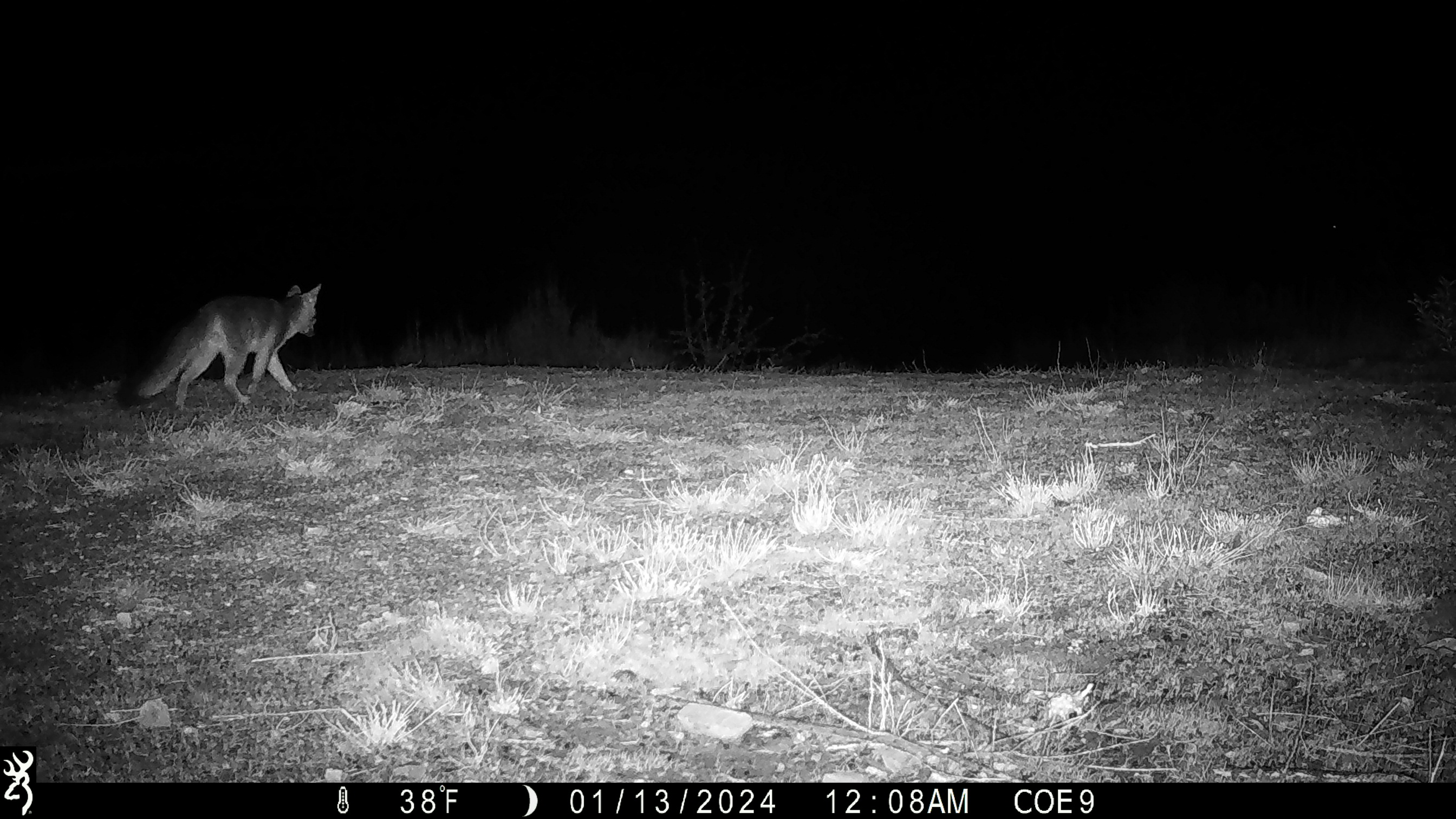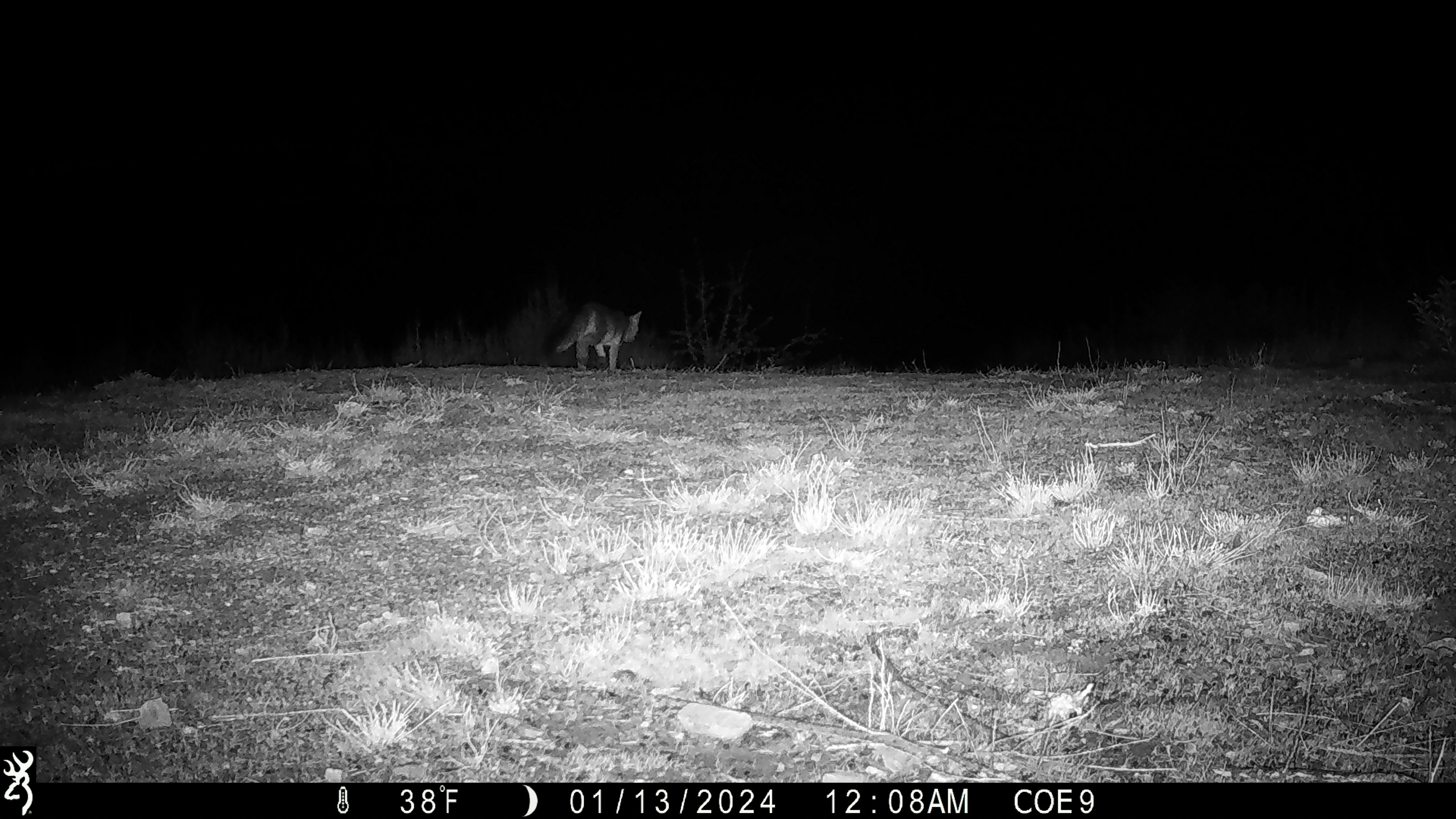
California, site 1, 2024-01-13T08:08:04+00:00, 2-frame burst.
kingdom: Animalia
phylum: Chordata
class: Mammalia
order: Carnivora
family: Canidae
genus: Urocyon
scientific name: Urocyon cinereoargenteus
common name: gray fox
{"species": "gray fox (Urocyon cinereoargenteus)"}